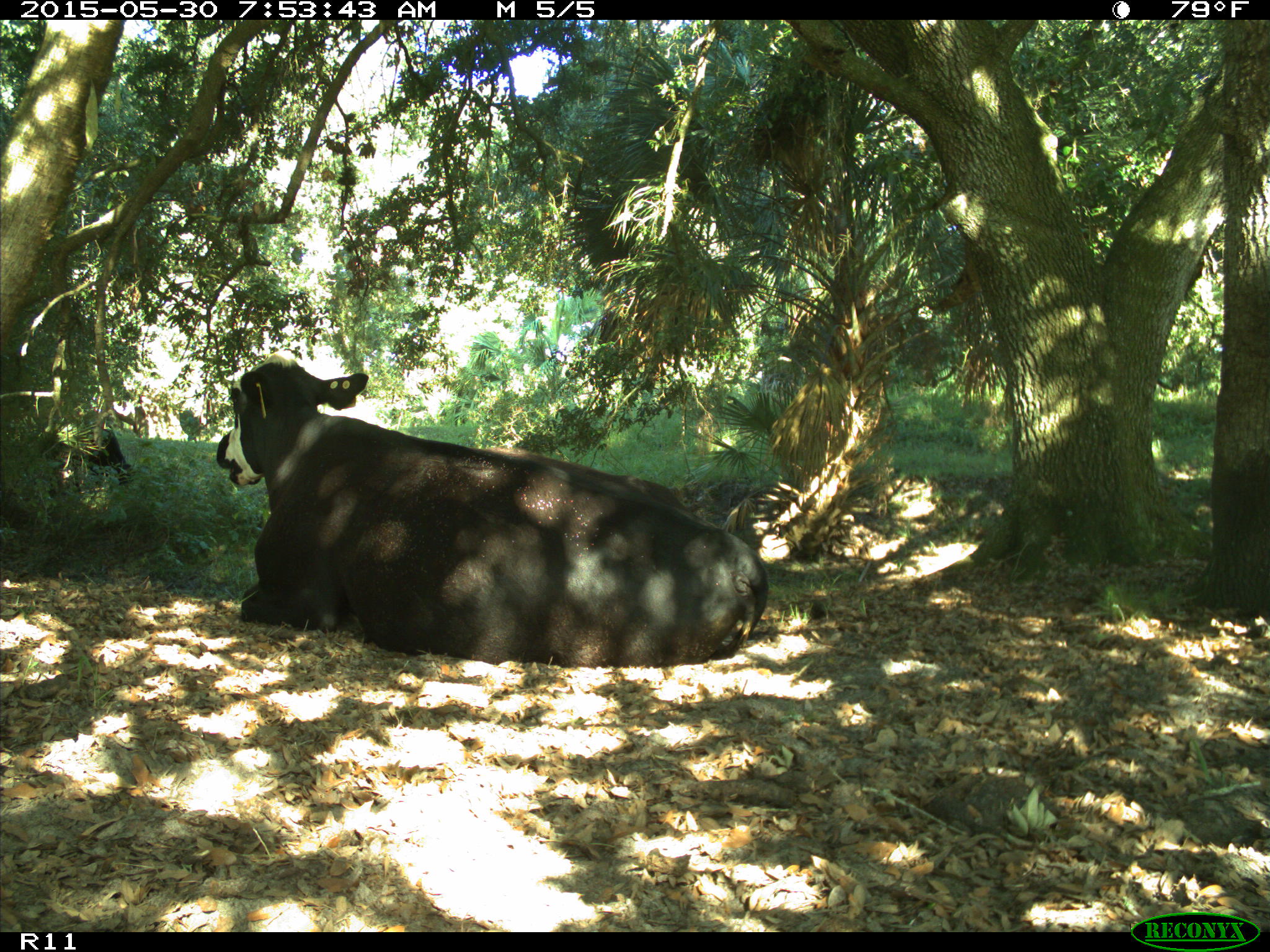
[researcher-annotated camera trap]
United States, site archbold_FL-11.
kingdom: Animalia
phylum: Chordata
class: Mammalia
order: Artiodactyla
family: Bovidae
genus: Bos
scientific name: Bos taurus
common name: domestic cow